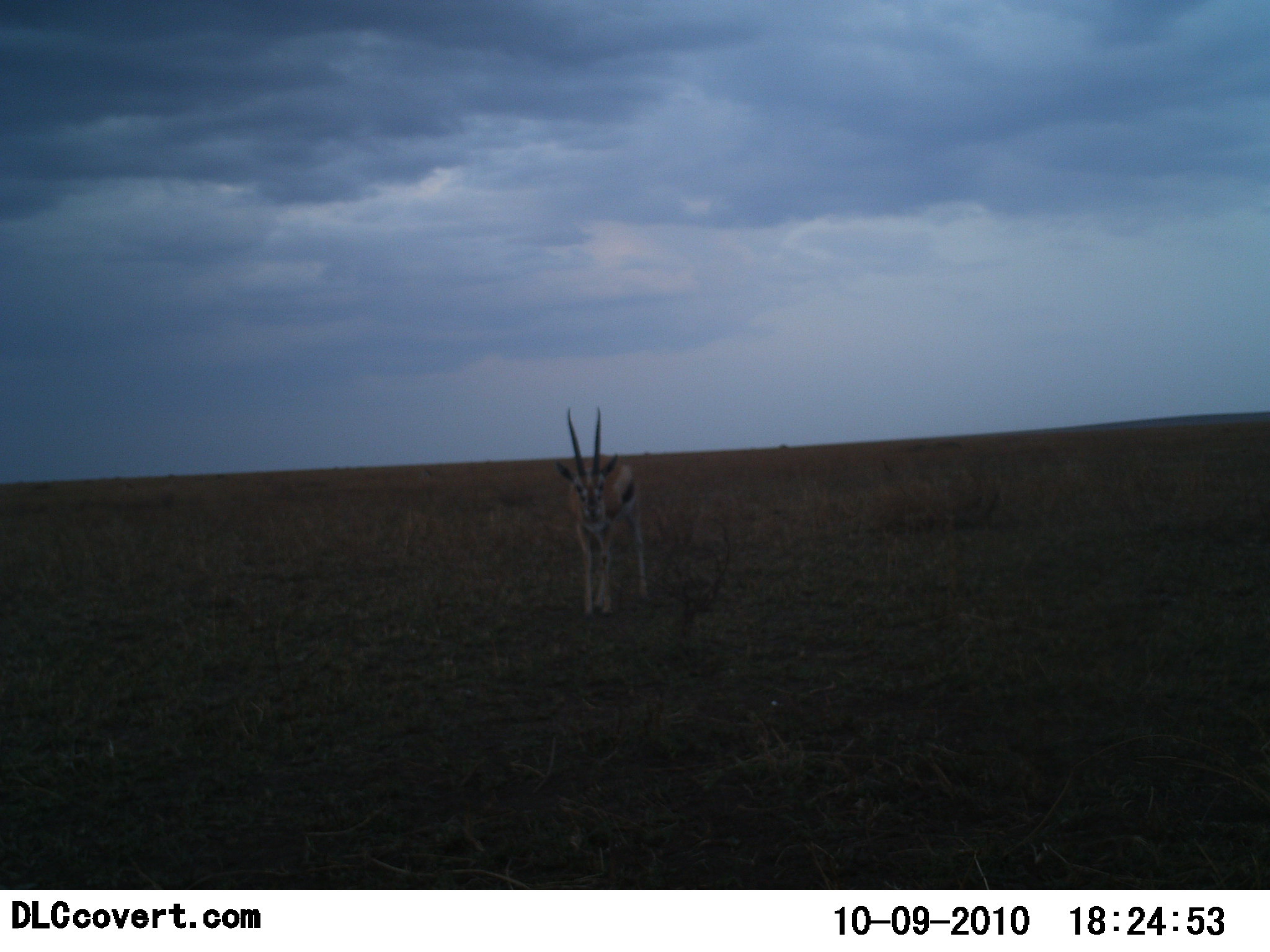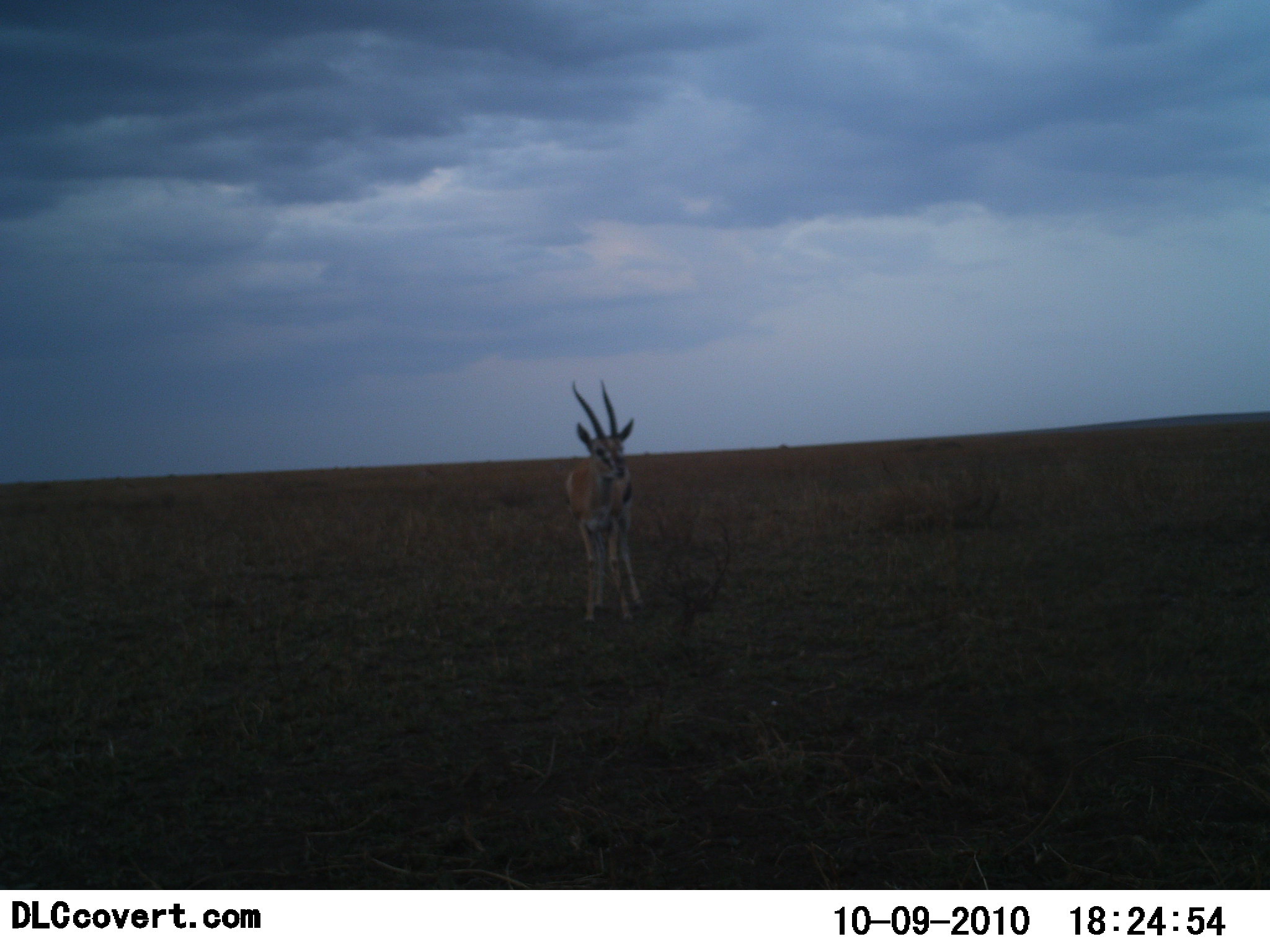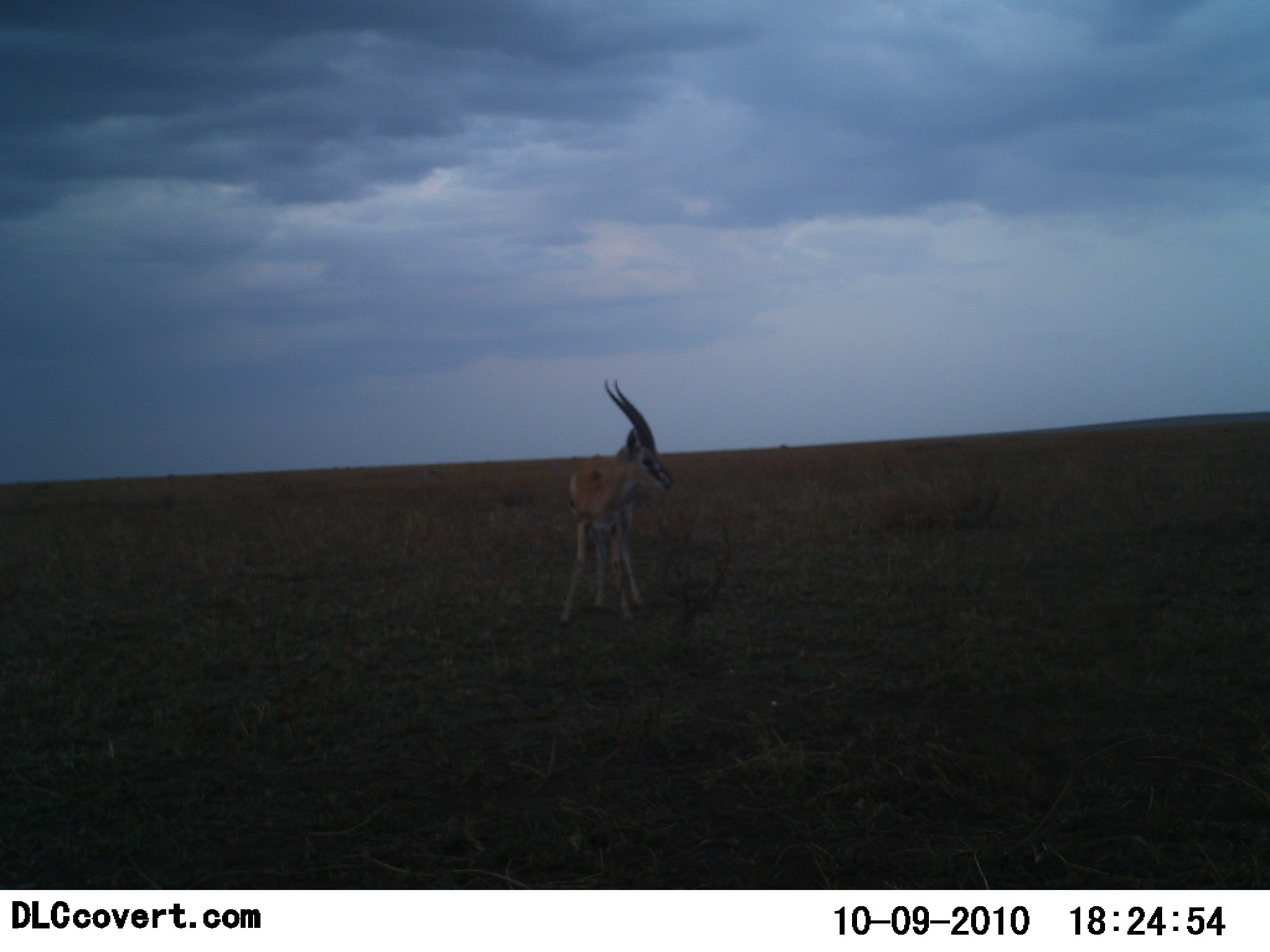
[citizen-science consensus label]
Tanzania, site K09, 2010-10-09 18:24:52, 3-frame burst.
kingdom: Animalia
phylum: Chordata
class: Mammalia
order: Artiodactyla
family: Bovidae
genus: Eudorcas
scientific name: Eudorcas thomsonii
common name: thomson's gazelle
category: gazellethomsons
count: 1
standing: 71%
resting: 0%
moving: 29%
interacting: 0%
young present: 0%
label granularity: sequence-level